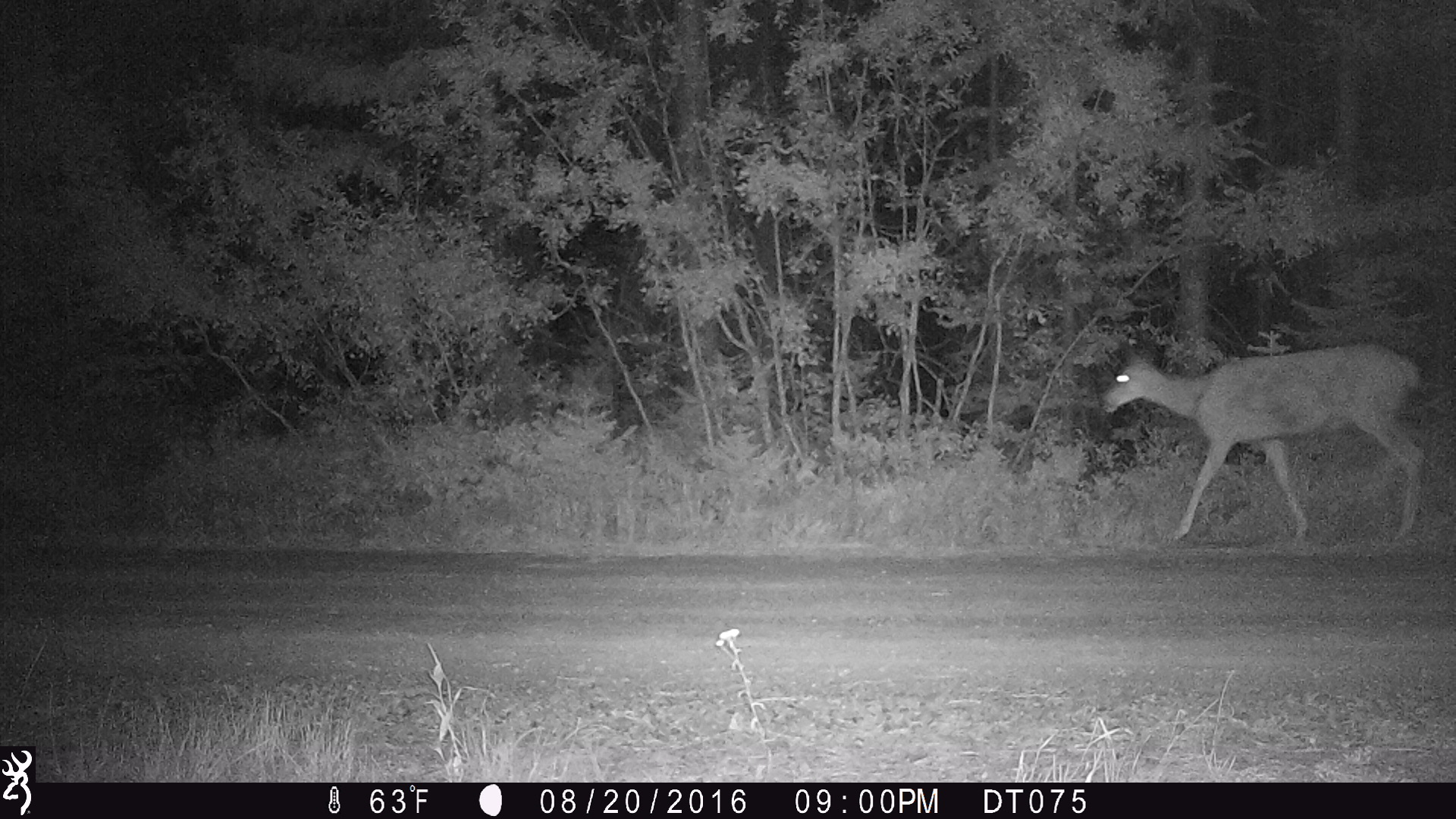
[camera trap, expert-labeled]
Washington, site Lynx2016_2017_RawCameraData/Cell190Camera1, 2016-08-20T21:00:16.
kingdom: Animalia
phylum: Chordata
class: Mammalia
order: Artiodactyla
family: Cervidae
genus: Odocoileus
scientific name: Odocoileus hemionus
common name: mule deer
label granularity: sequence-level